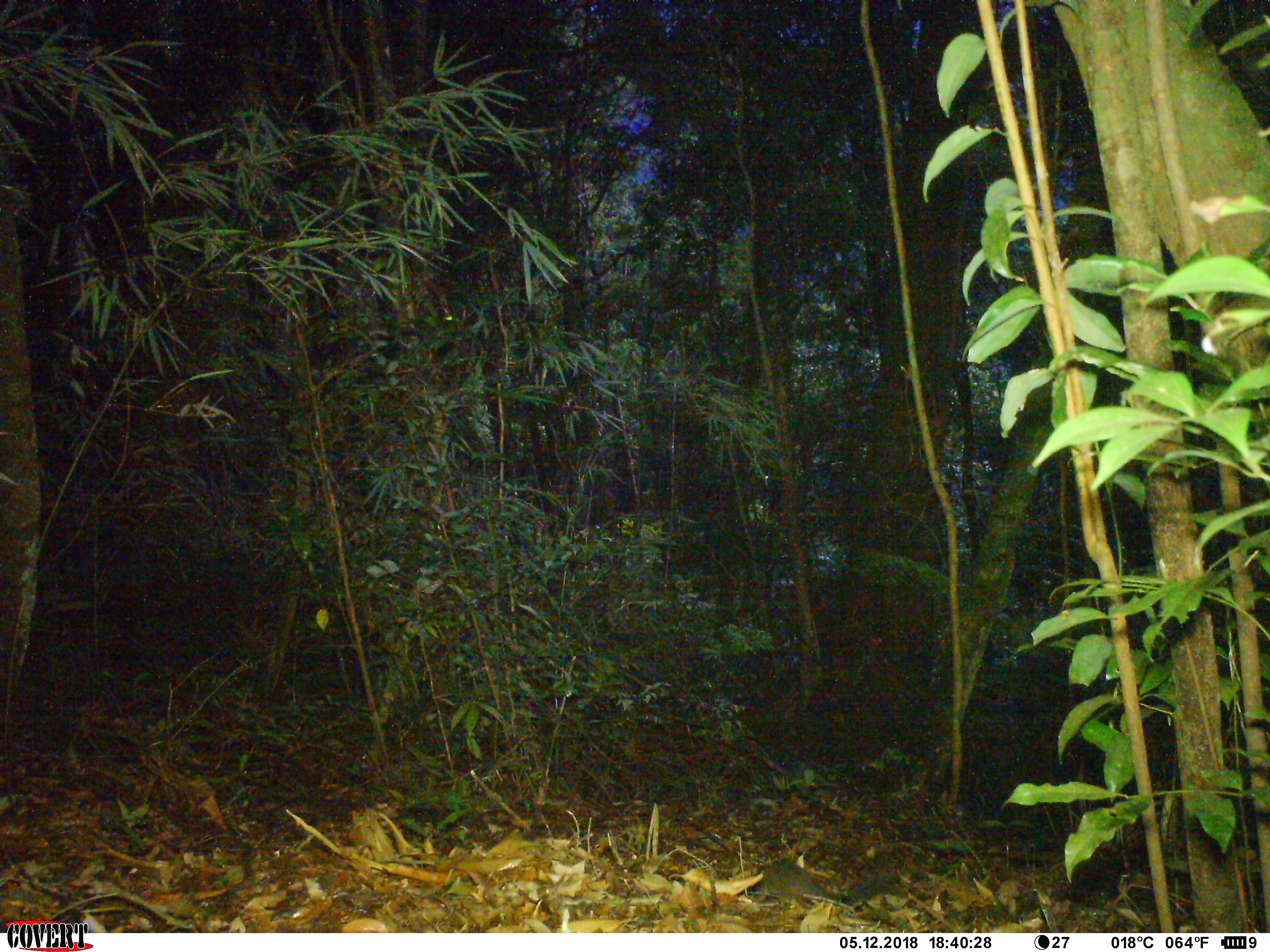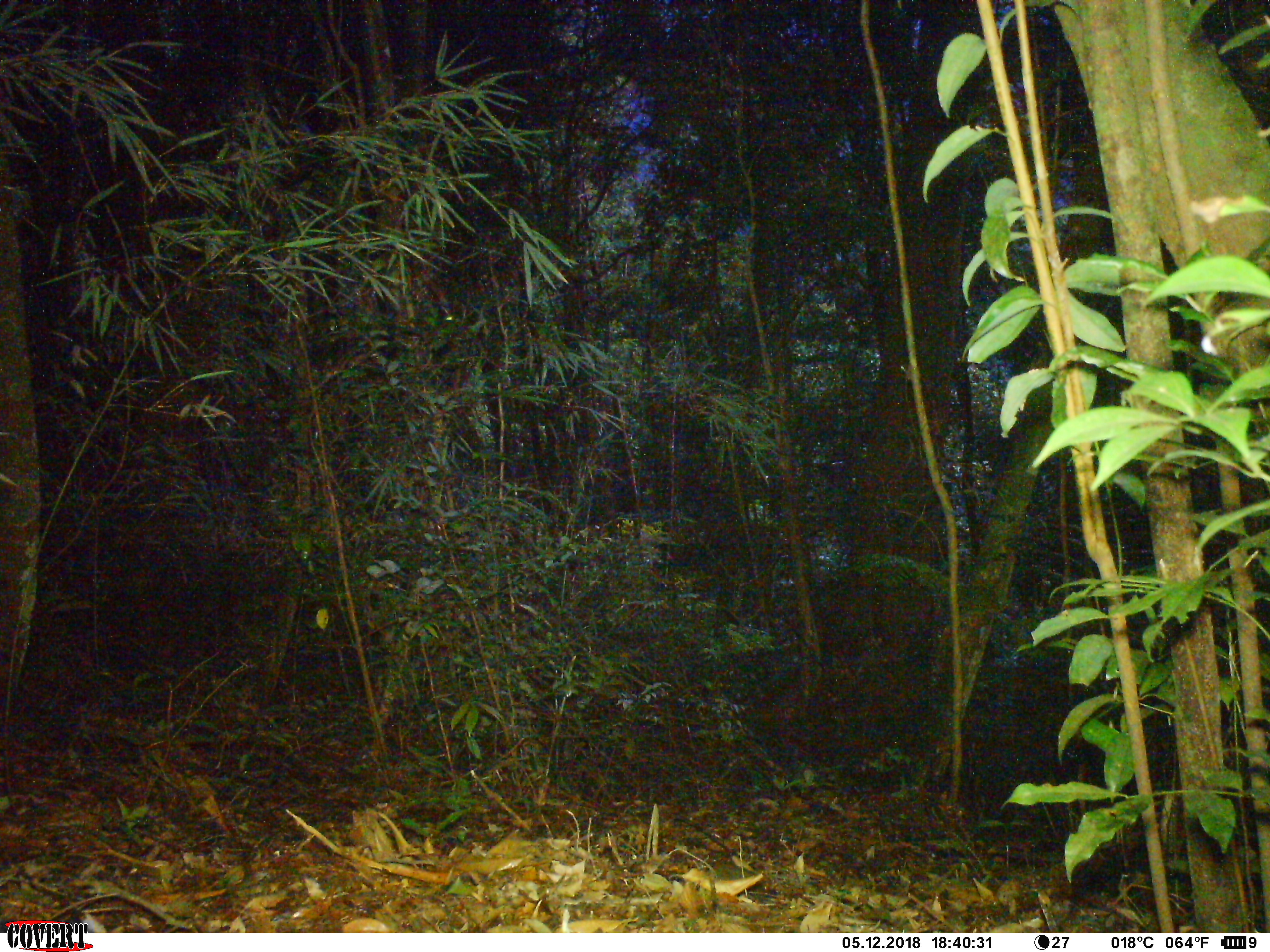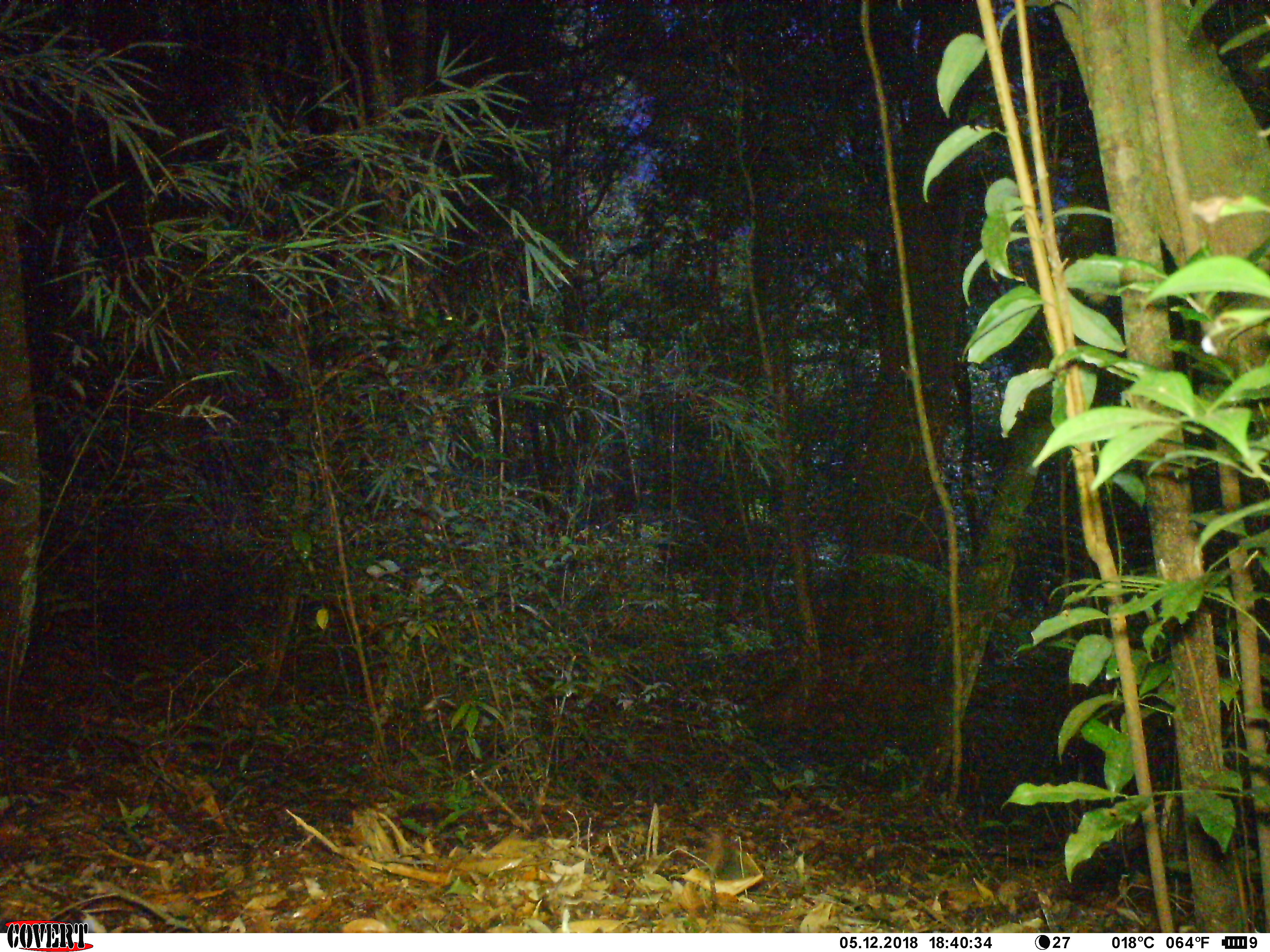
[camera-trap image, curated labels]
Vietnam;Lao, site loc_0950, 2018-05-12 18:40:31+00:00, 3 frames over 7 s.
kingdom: Animalia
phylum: Chordata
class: Mammalia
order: Rodentia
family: Sciuridae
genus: Dremomys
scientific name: Dremomys rufigenis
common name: red-cheeked squirrel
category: red cheeked squirrel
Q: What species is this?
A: Red cheeked squirrel (red-cheeked squirrel) (Dremomys rufigenis).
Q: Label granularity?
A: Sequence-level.